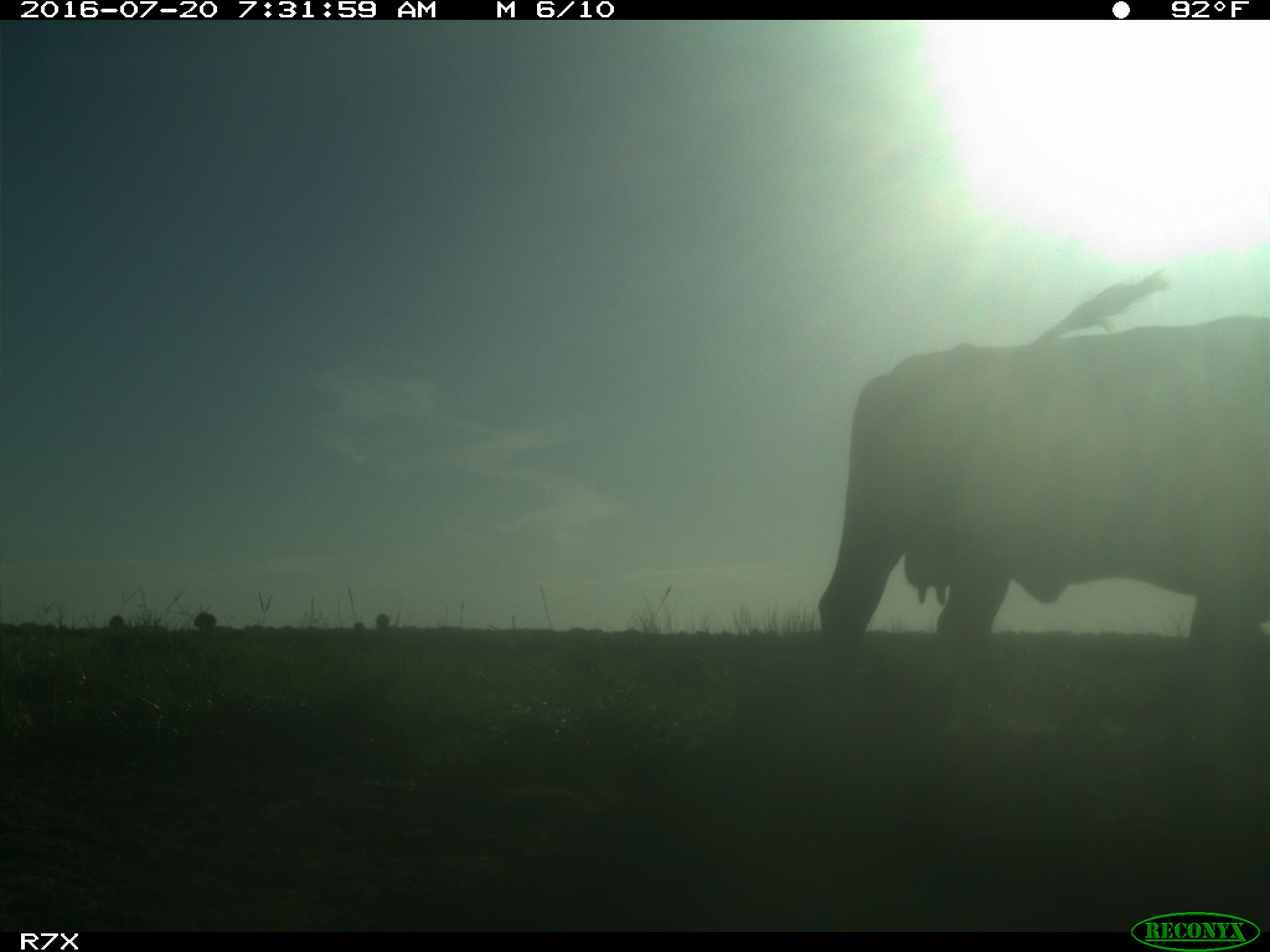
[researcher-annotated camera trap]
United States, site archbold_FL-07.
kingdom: Animalia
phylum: Chordata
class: Mammalia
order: Artiodactyla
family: Bovidae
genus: Bos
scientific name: Bos taurus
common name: domestic cow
Bos taurus (domestic cow).